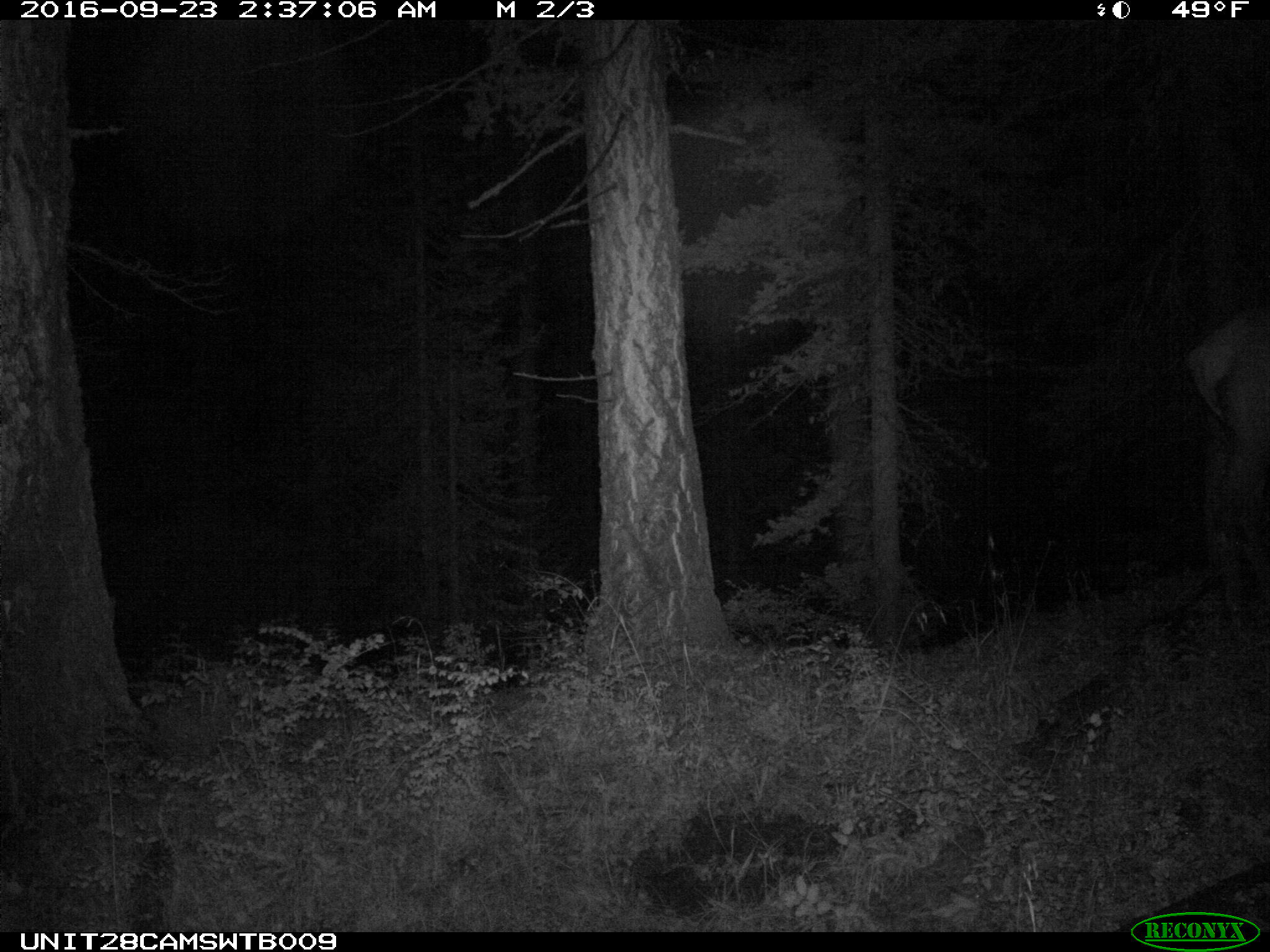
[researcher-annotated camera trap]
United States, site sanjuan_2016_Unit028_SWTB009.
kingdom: Animalia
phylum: Chordata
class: Mammalia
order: Artiodactyla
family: Cervidae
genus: Cervus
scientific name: Cervus elaphus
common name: red deer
Cervus elaphus (red deer).